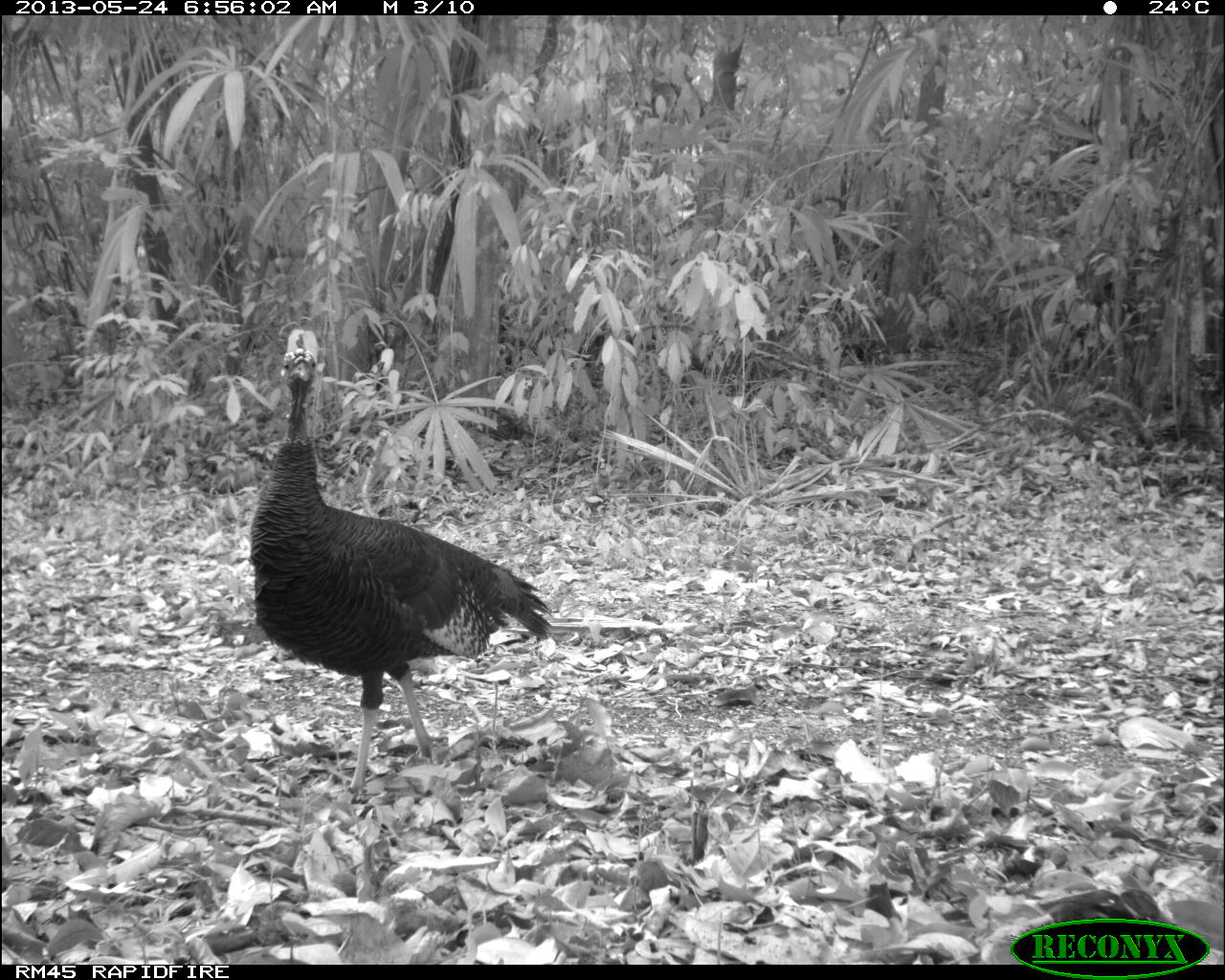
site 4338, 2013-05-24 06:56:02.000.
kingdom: Animalia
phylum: Chordata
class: Aves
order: Galliformes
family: Phasianidae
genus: Meleagris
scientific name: Meleagris ocellata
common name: ocellated turkey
Meleagris ocellata (ocellated turkey), count 1, sex female.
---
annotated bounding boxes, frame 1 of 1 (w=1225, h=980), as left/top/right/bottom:
meleagris ocellata: 249/327/557/792